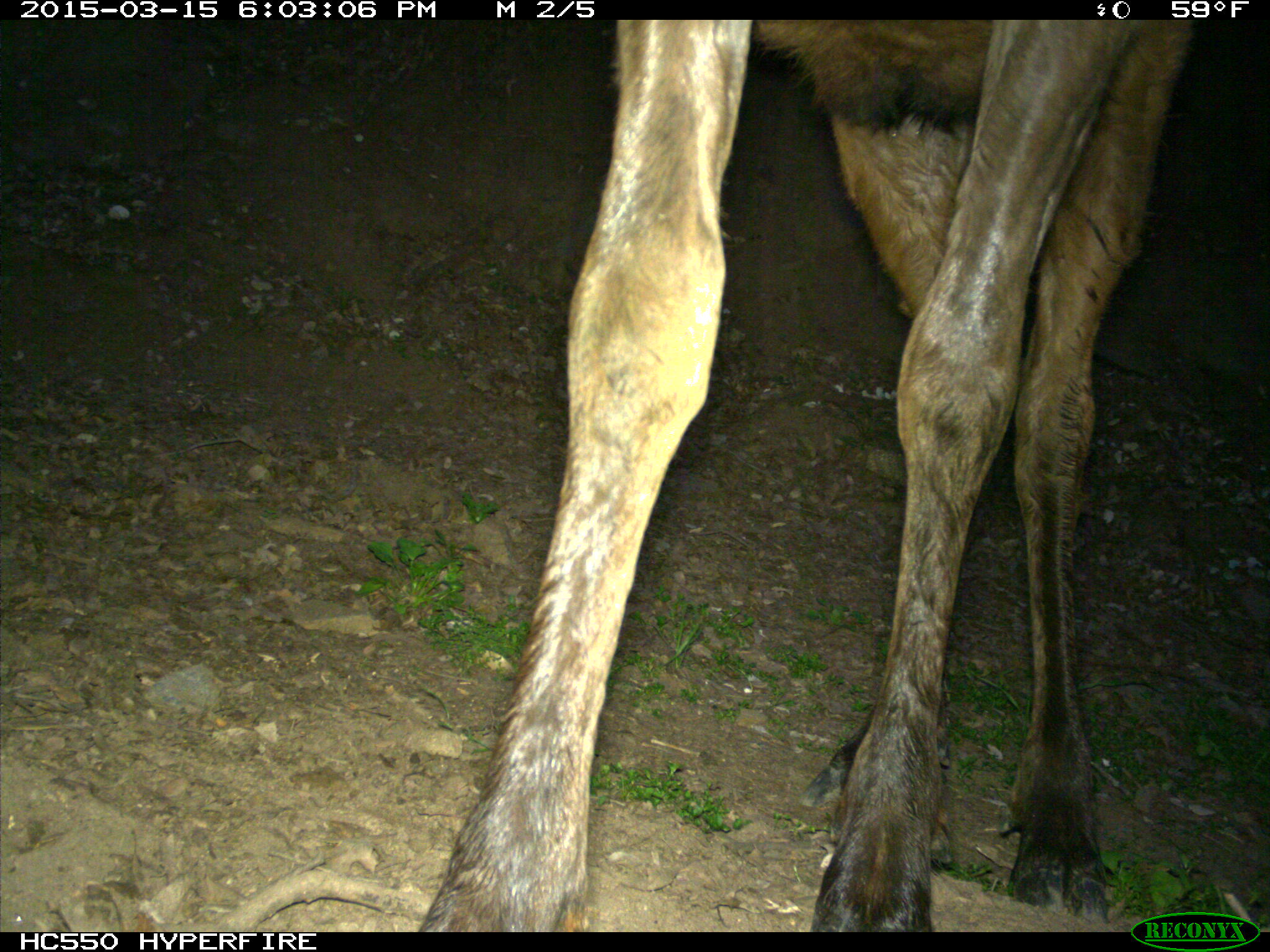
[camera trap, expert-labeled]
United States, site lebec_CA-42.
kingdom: Animalia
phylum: Chordata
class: Mammalia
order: Artiodactyla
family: Cervidae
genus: Cervus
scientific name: Cervus canadensis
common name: elk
Cervus canadensis (elk).